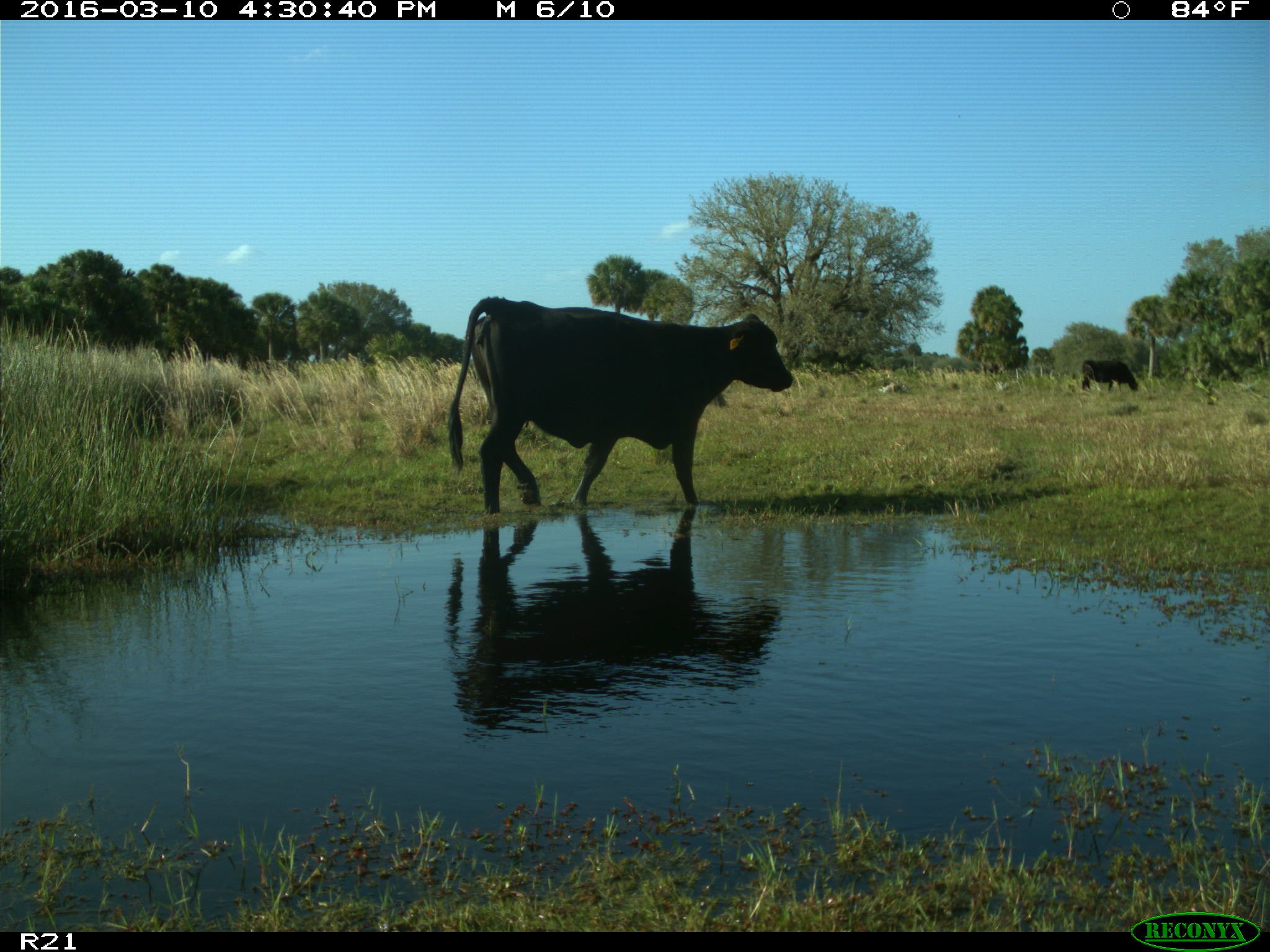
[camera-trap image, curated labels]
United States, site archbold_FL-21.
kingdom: Animalia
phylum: Chordata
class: Mammalia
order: Artiodactyla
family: Bovidae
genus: Bos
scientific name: Bos taurus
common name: domestic cow